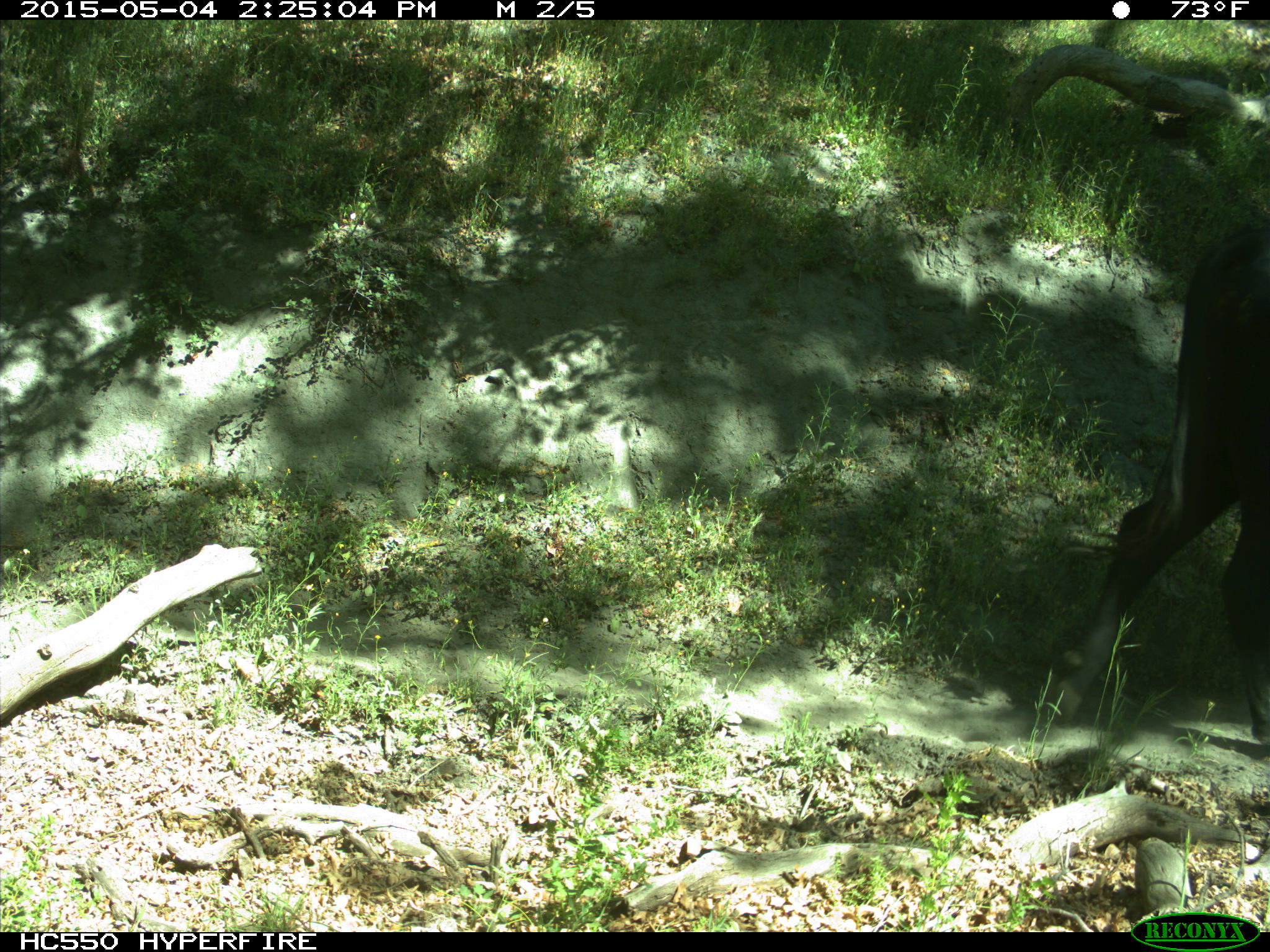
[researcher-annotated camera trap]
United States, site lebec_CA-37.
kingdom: Animalia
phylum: Chordata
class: Mammalia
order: Artiodactyla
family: Bovidae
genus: Bos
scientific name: Bos taurus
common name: domestic cow